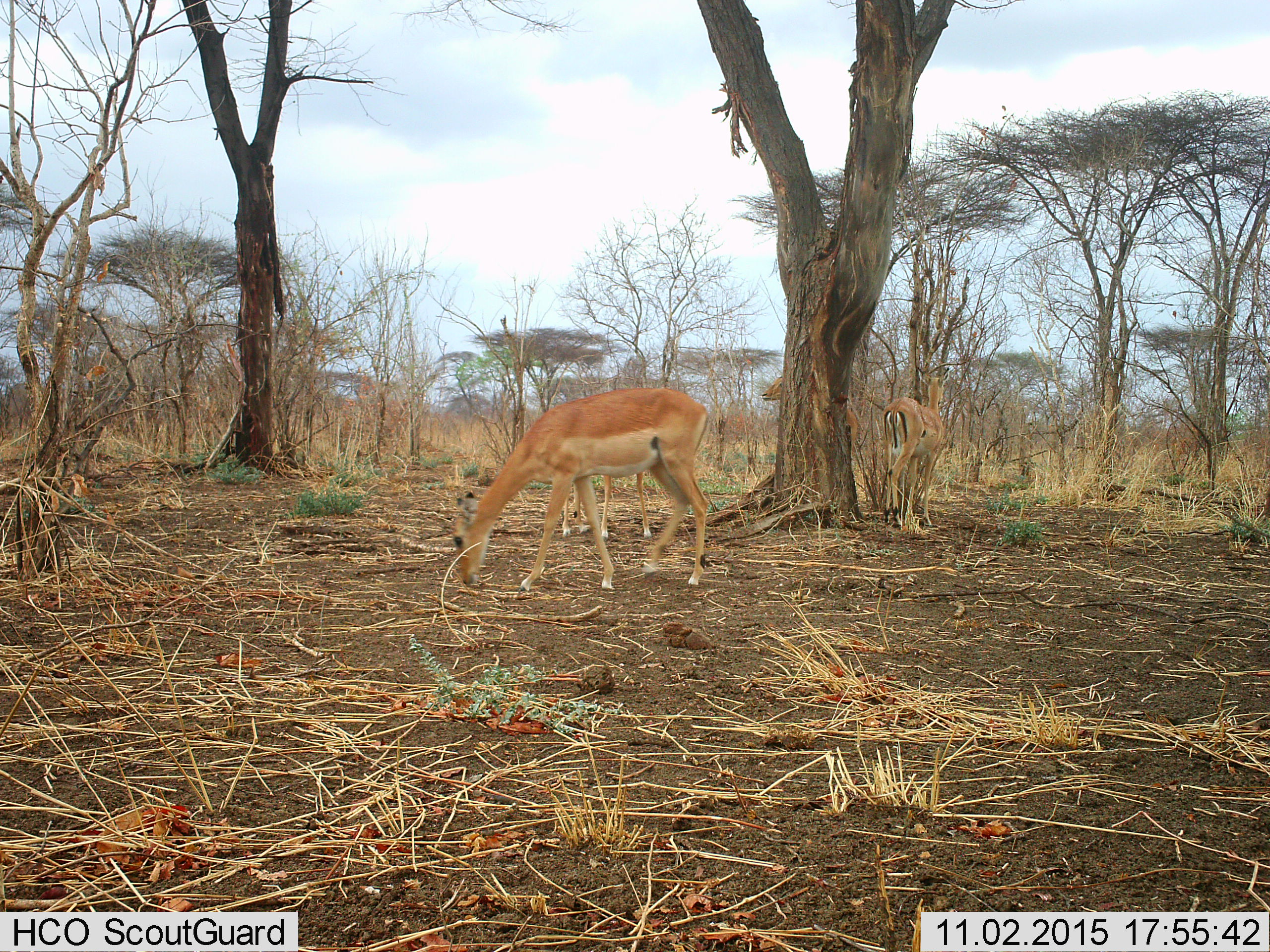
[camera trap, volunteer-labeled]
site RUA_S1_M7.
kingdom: Animalia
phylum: Chordata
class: Mammalia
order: Artiodactyla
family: Bovidae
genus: Aepyceros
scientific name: Aepyceros melampus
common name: impala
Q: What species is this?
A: Impala (Aepyceros melampus).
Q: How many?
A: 4.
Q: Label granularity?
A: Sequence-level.